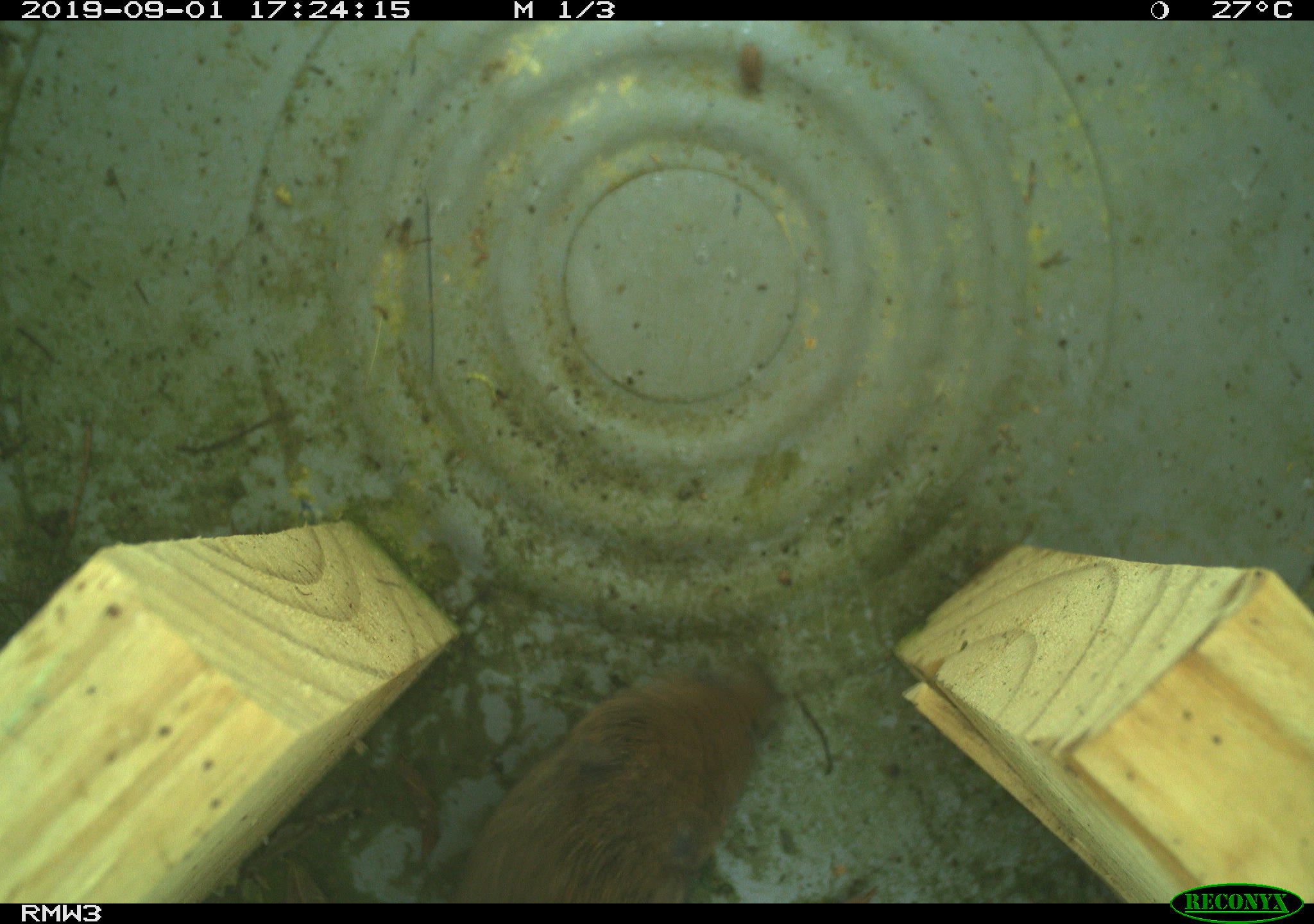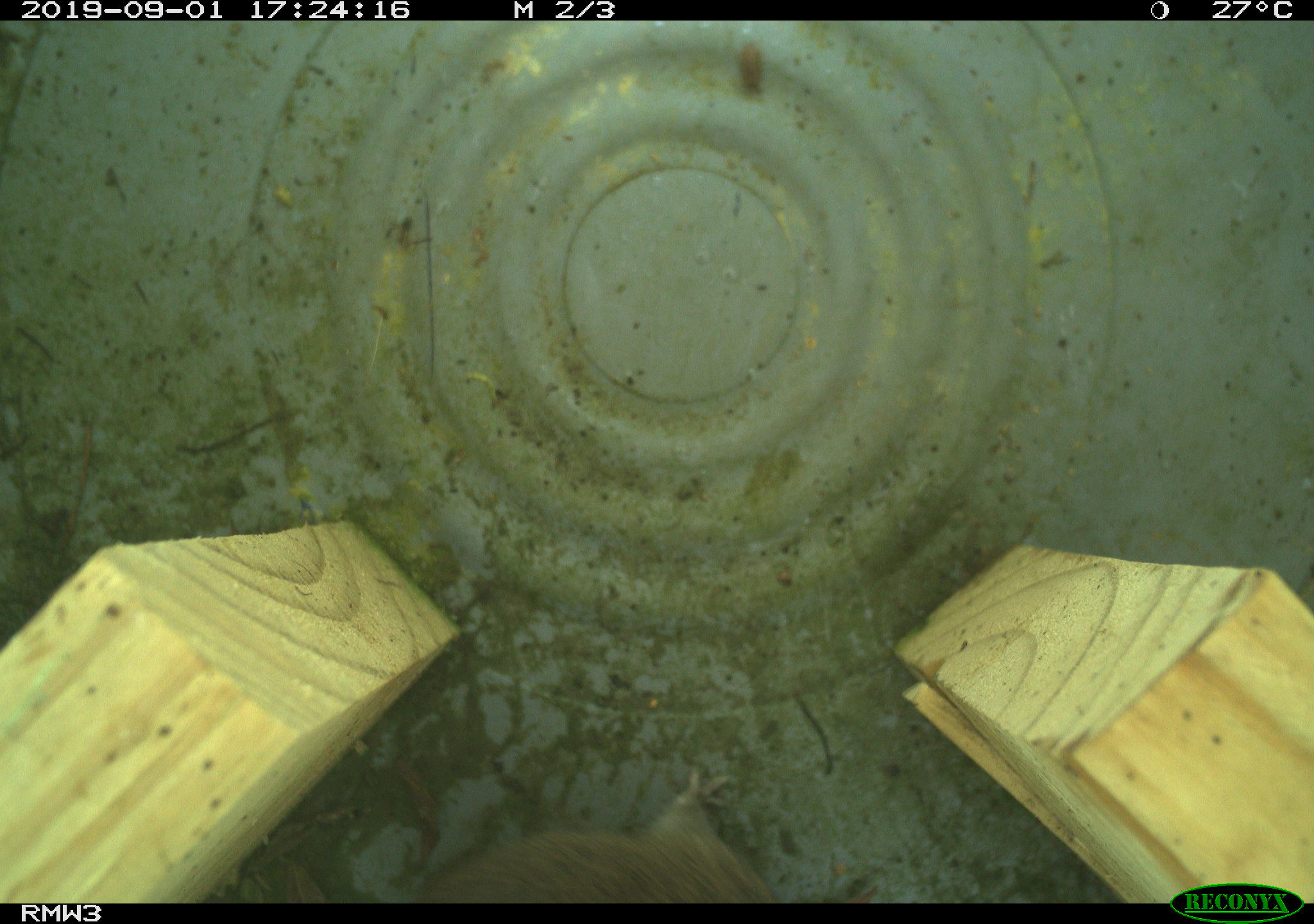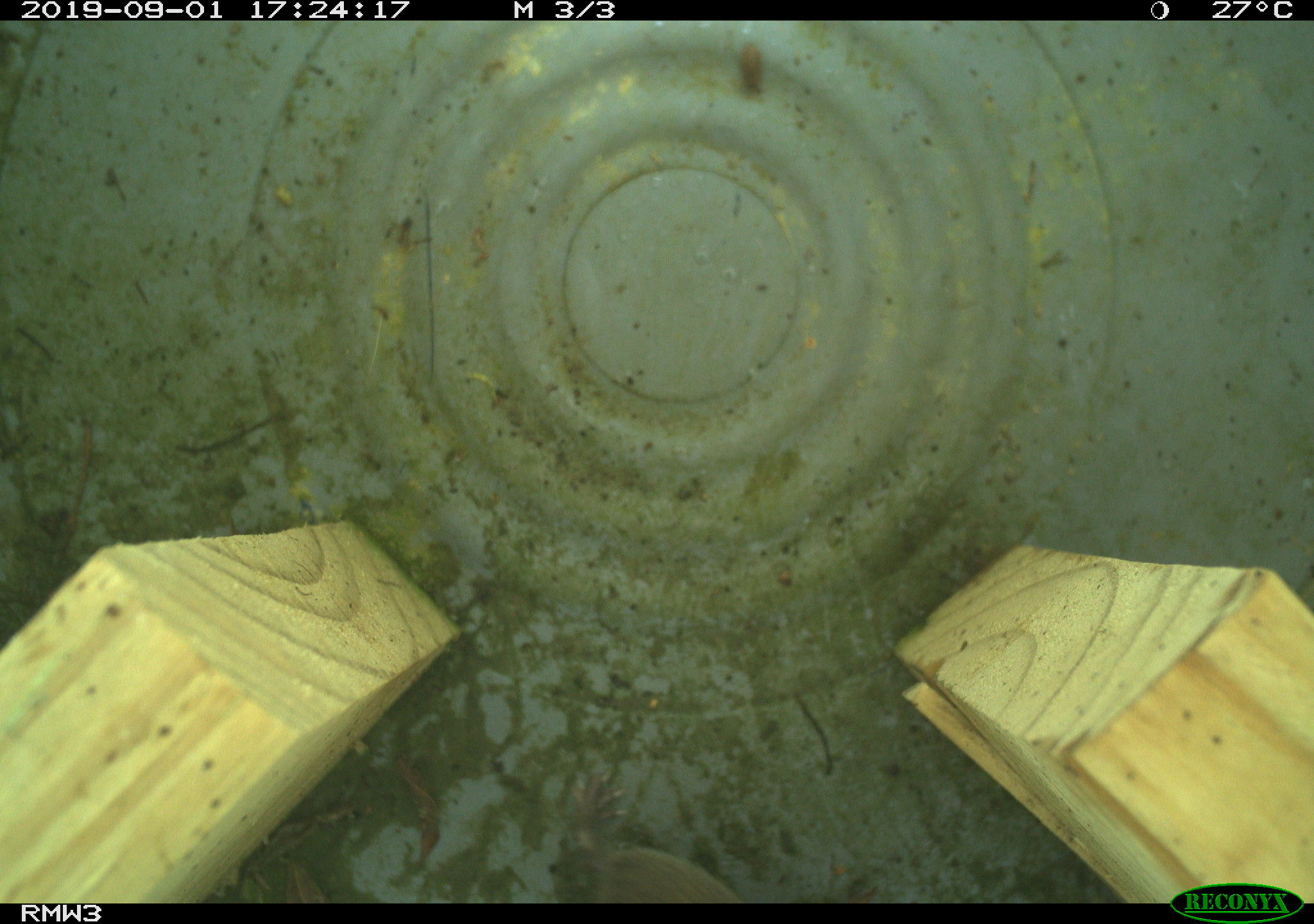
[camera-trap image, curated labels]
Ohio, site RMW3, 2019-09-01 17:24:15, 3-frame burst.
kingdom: Animalia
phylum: Chordata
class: Mammalia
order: Rodentia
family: Cricetidae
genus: Microtus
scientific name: Microtus pennsylvanicus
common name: meadow vole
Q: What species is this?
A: Meadow vole (Microtus pennsylvanicus).